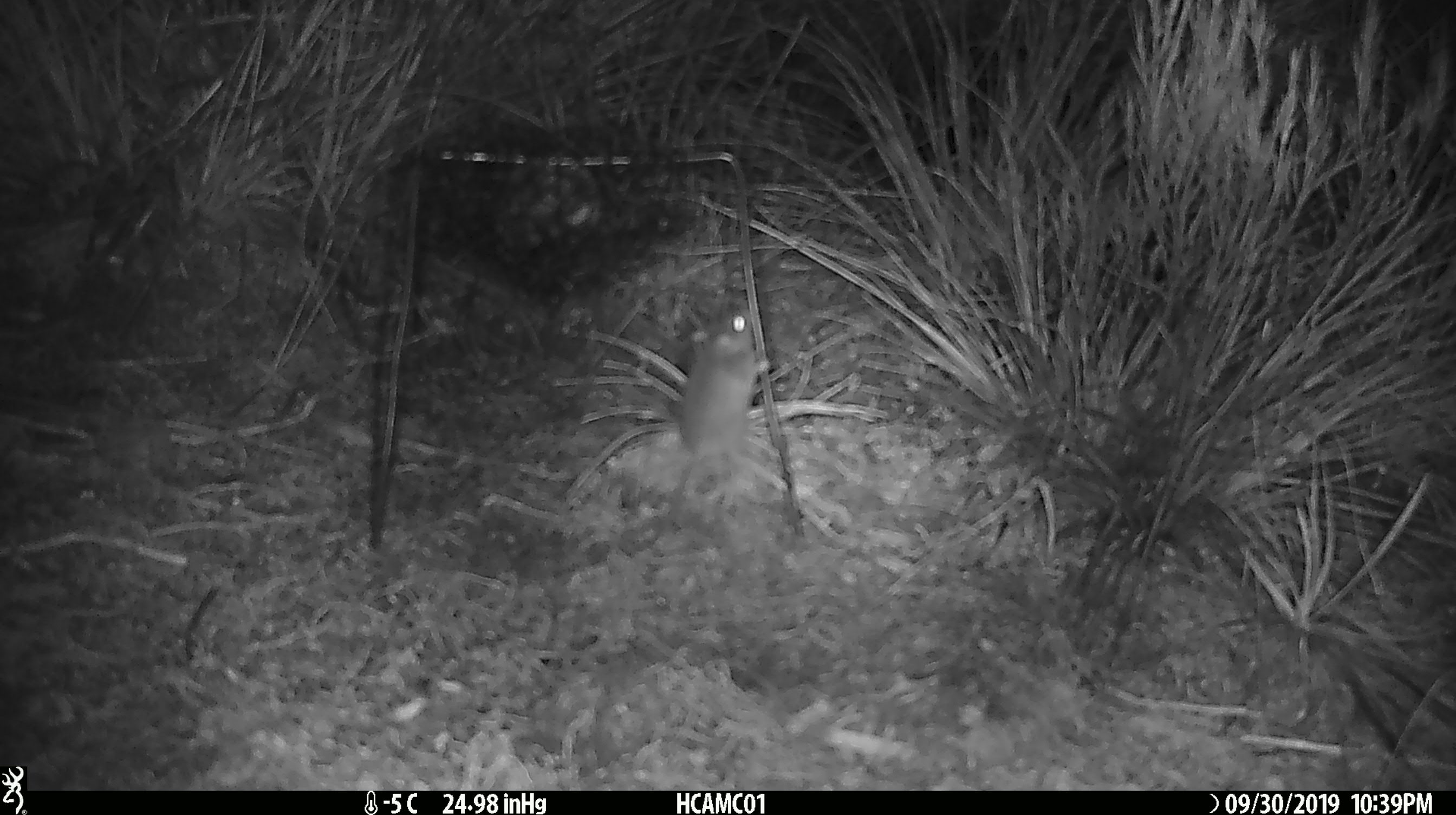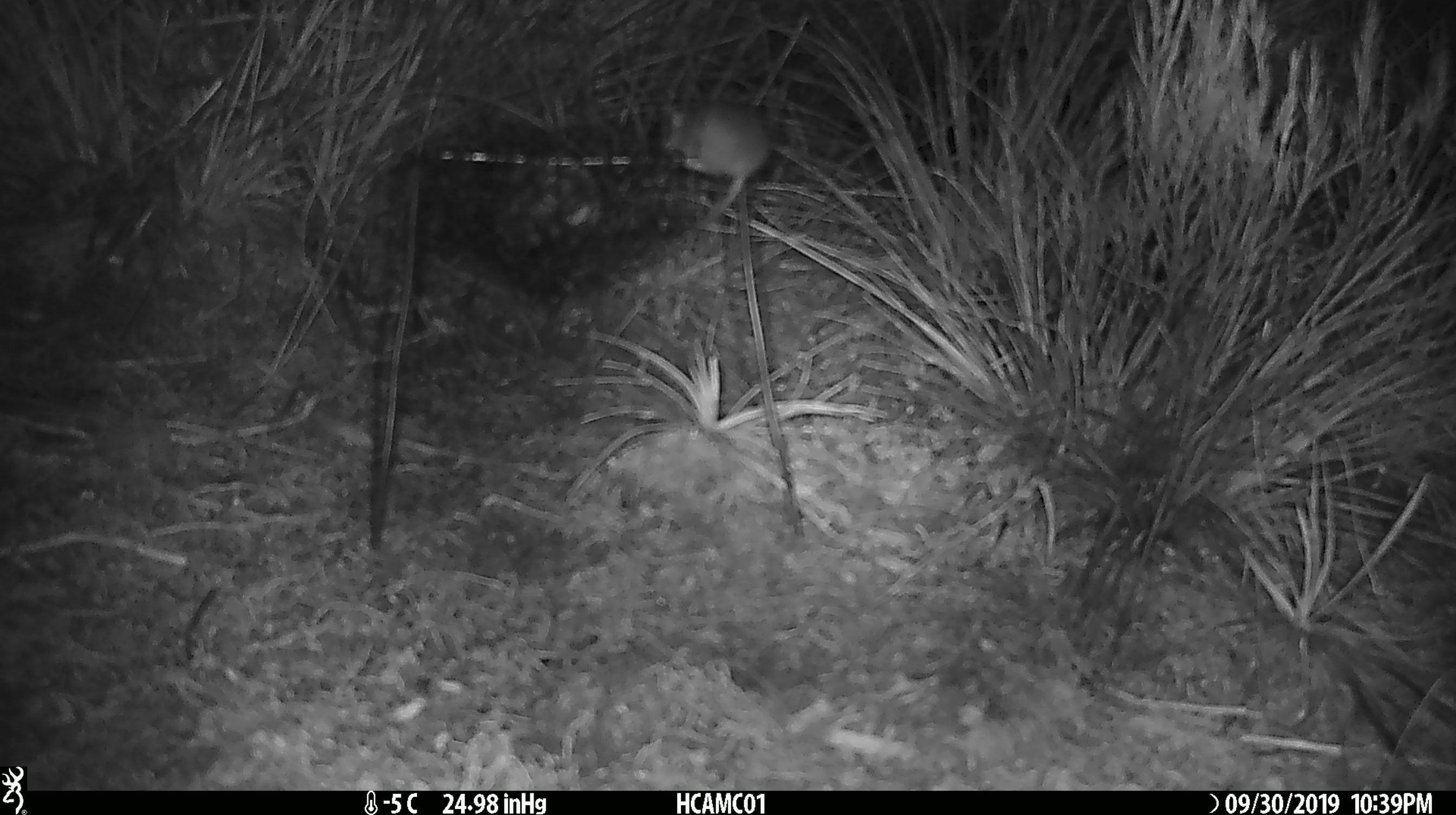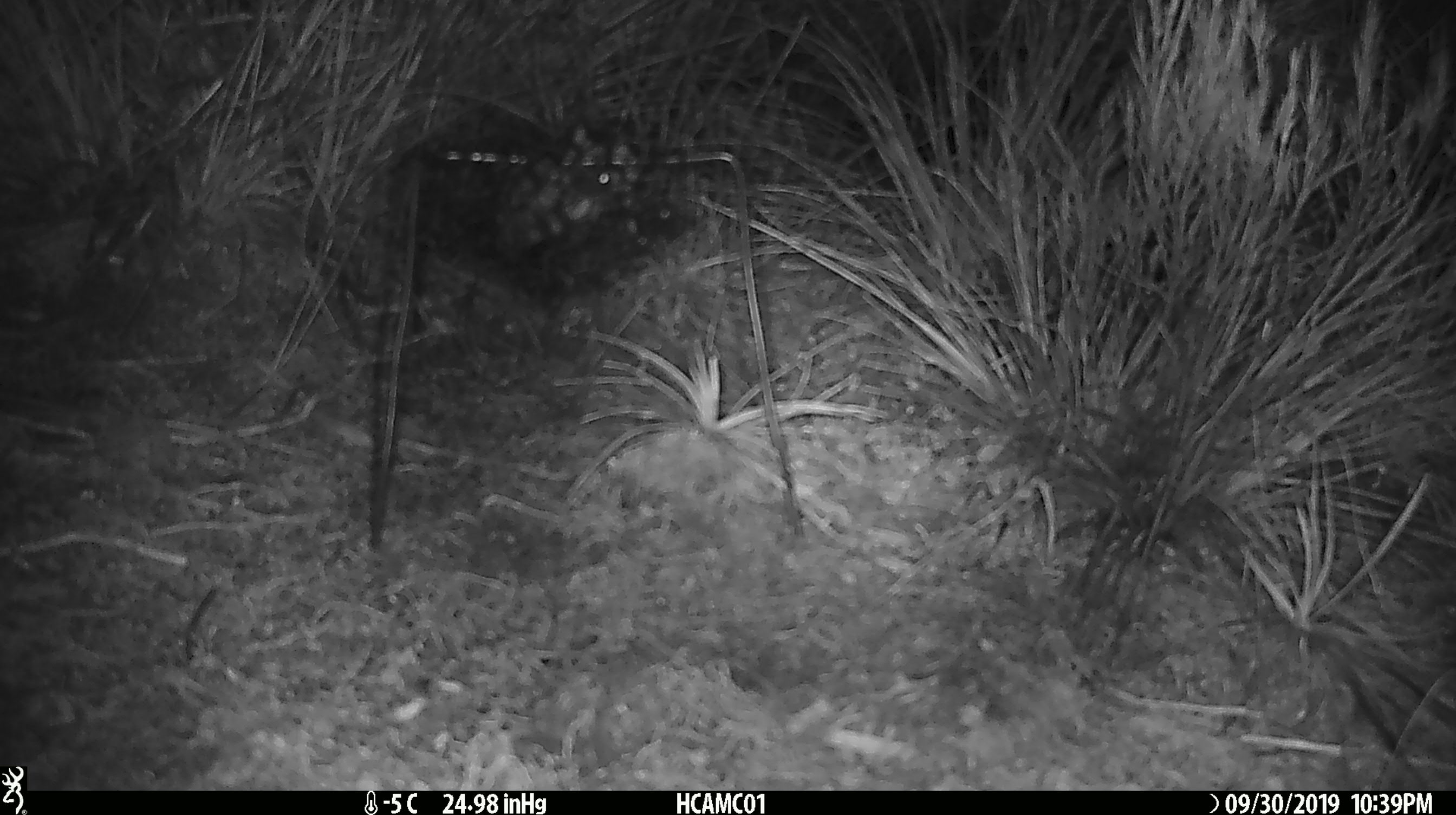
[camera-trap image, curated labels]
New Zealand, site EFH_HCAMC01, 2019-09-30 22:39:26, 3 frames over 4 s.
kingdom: Animalia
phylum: Chordata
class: Mammalia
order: Rodentia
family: Muridae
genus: Mus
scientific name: Mus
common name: mouse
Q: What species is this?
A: Mouse (Mus).